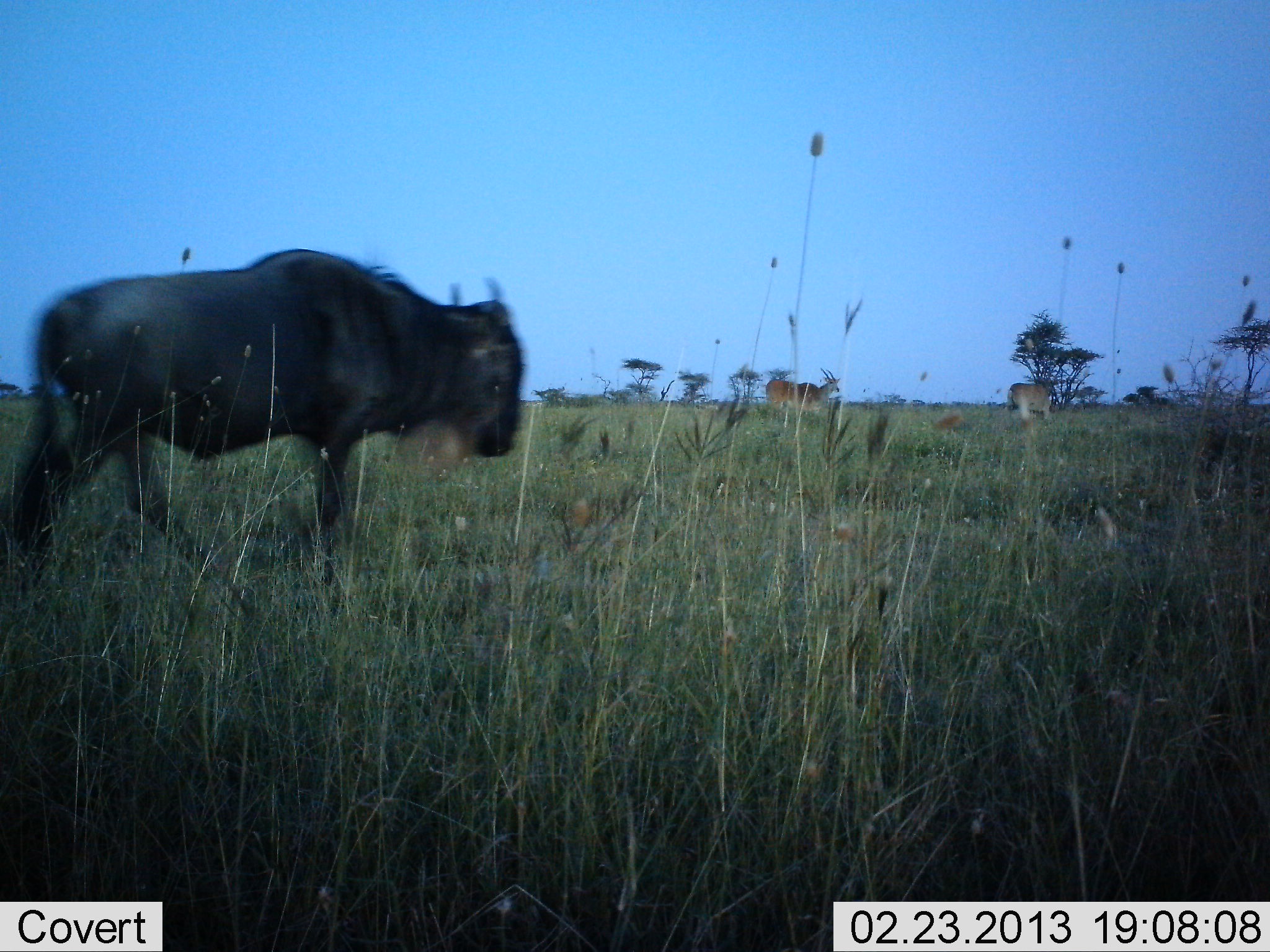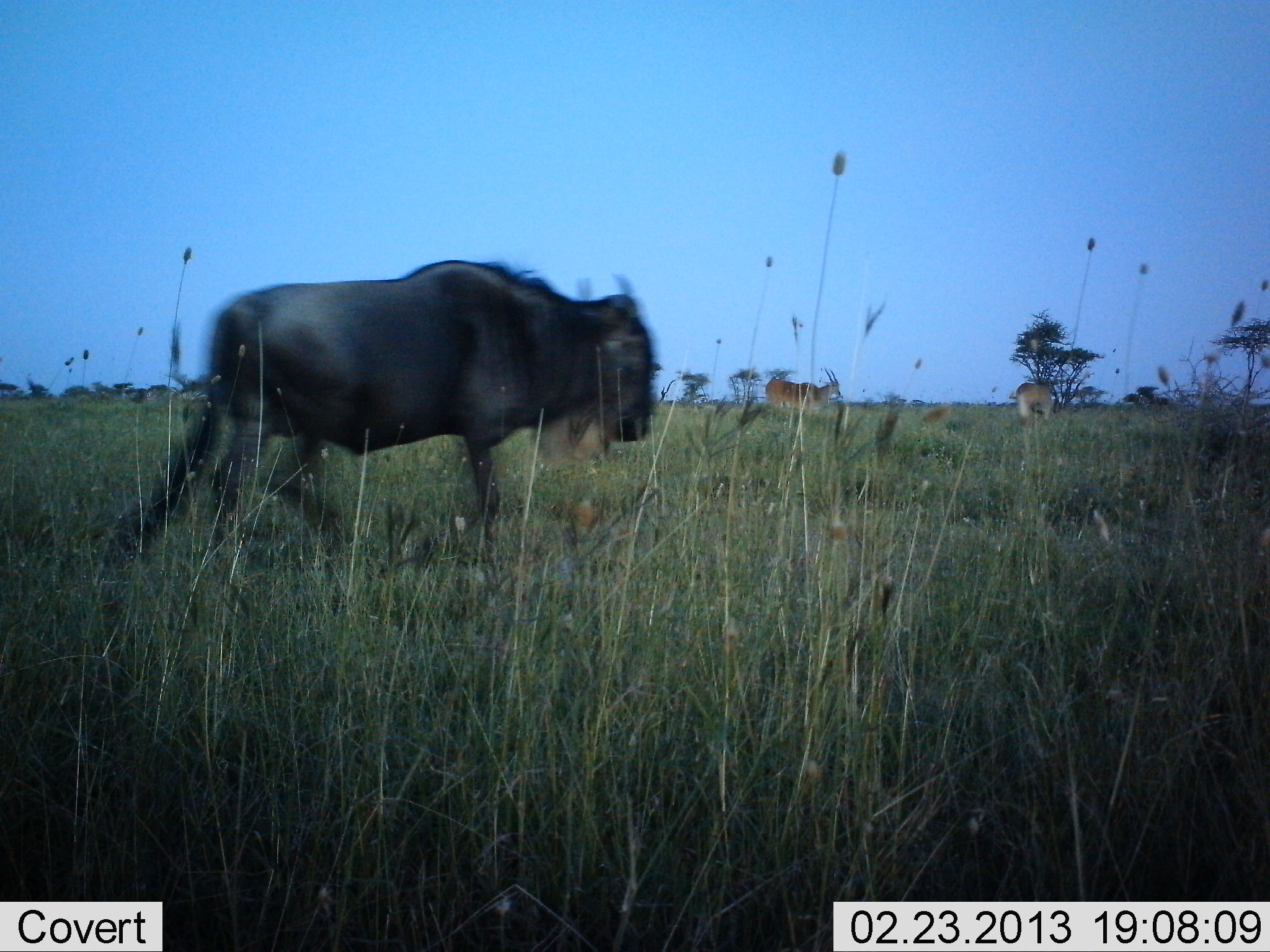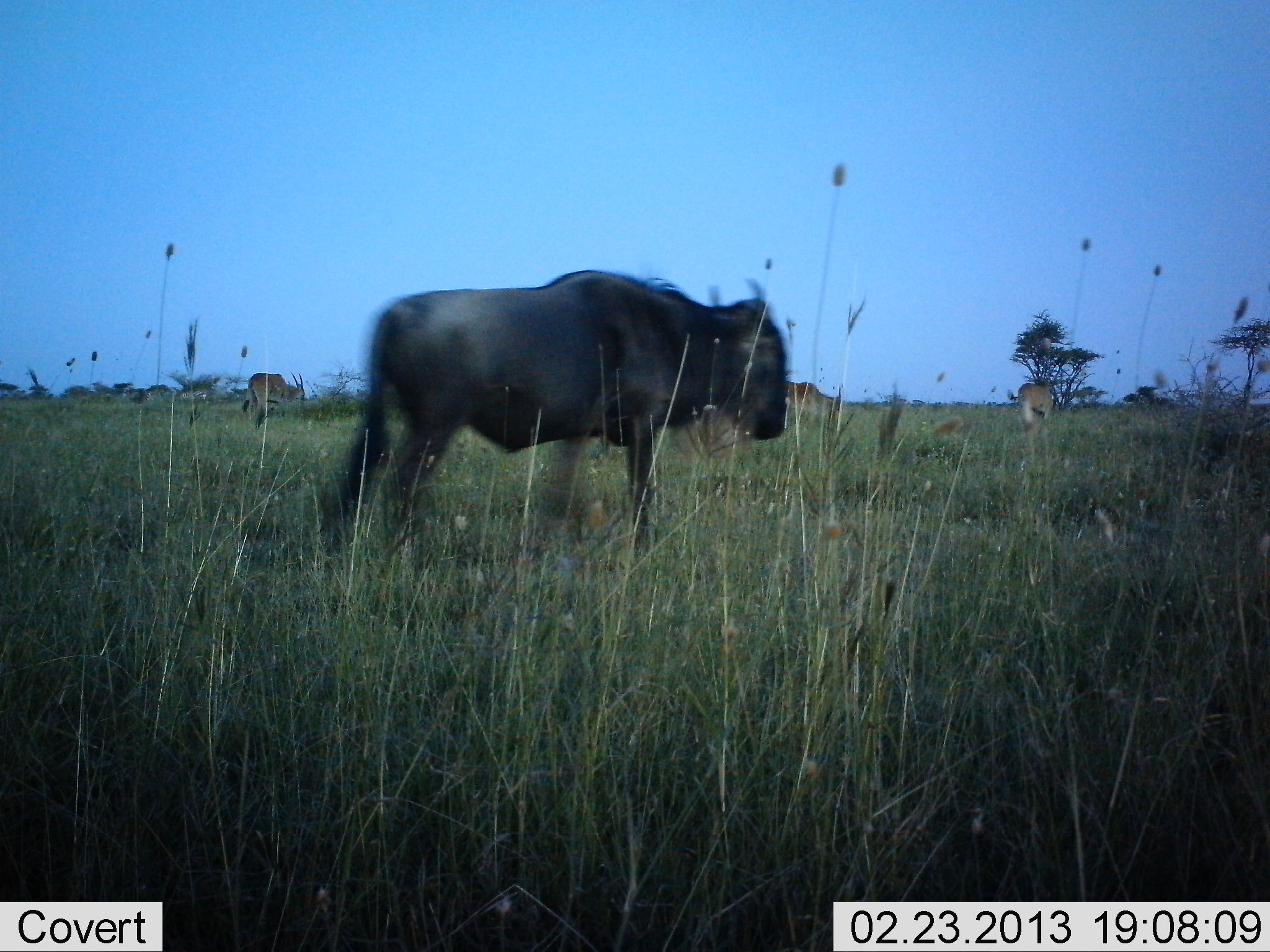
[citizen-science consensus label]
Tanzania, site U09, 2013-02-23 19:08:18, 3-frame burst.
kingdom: Animalia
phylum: Chordata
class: Mammalia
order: Artiodactyla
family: Bovidae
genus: Nanger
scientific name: Nanger granti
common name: grant's gazelle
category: gazellegrants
Gazellegrants (grant's gazelle) (Nanger granti), count 3. Behavior (volunteer vote fractions): standing 100%, resting 0%, moving 0%, interacting 0%. Young present (vote fraction): 0%. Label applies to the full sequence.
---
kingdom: Animalia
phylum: Chordata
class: Mammalia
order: Artiodactyla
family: Bovidae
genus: Connochaetes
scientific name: Connochaetes taurinus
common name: blue wildebeest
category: wildebeest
Wildebeest (blue wildebeest) (Connochaetes taurinus), count 1. Behavior (volunteer vote fractions): standing 0%, resting 0%, moving 100%, interacting 0%. Young present (vote fraction): 0%. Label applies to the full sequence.